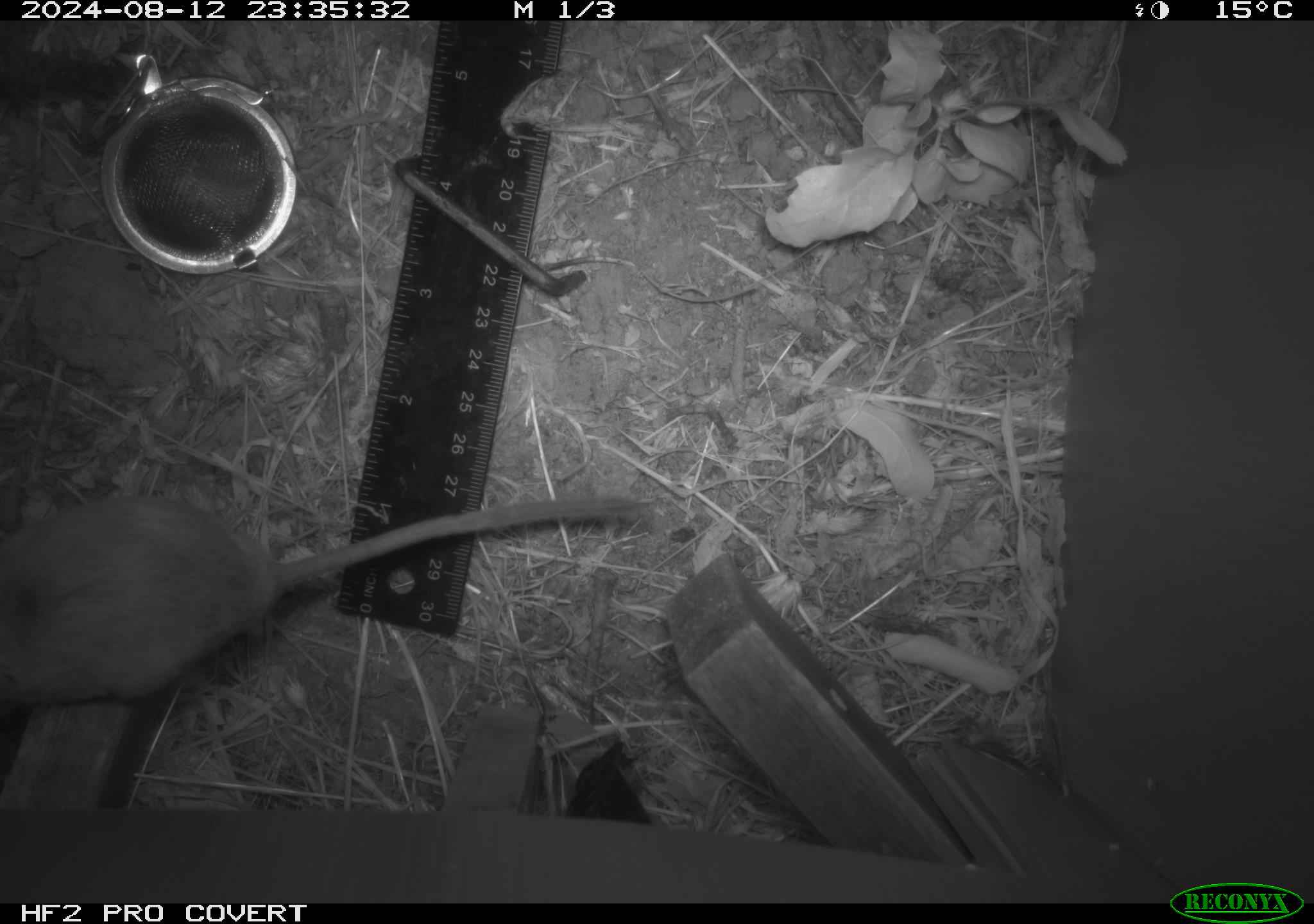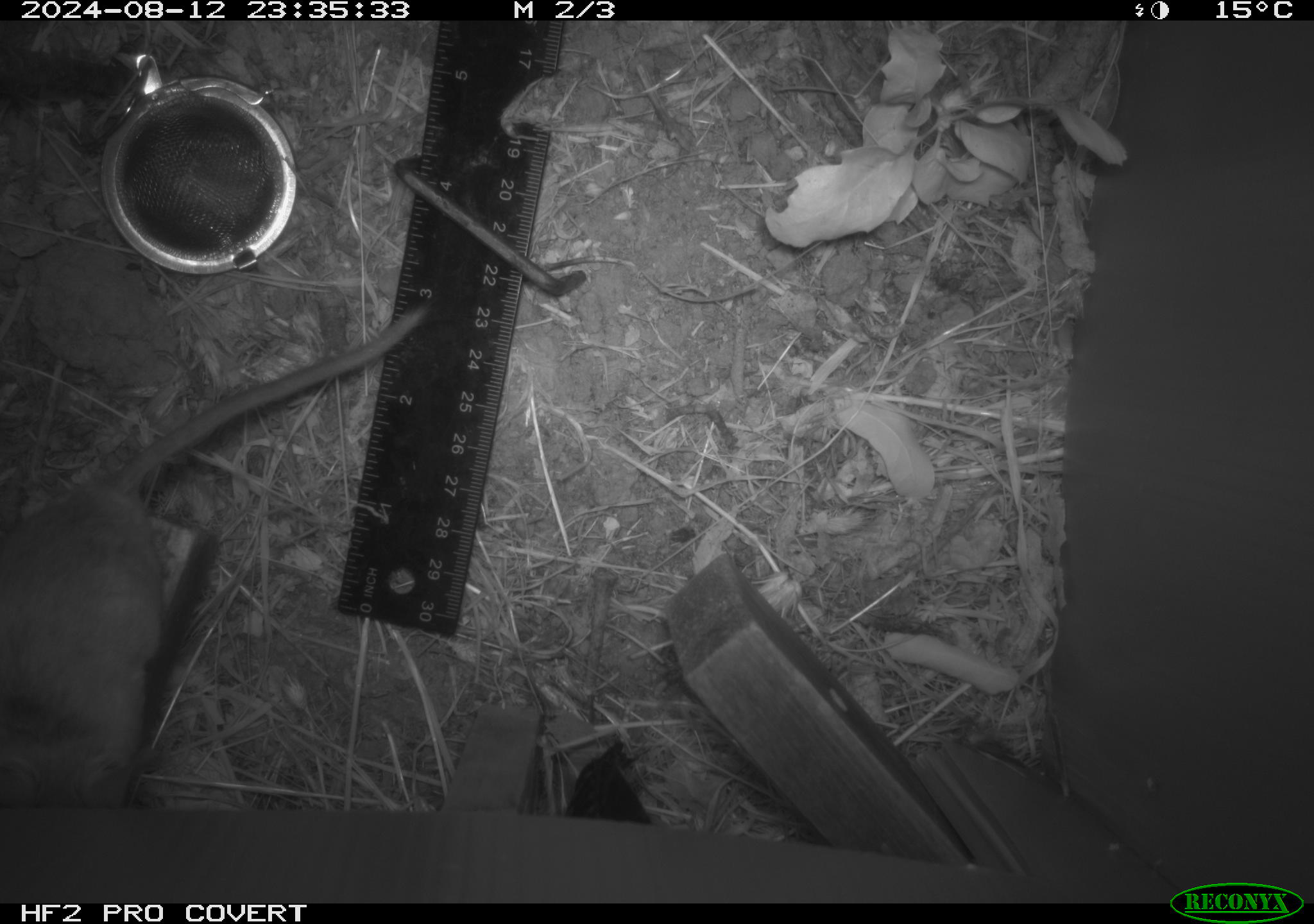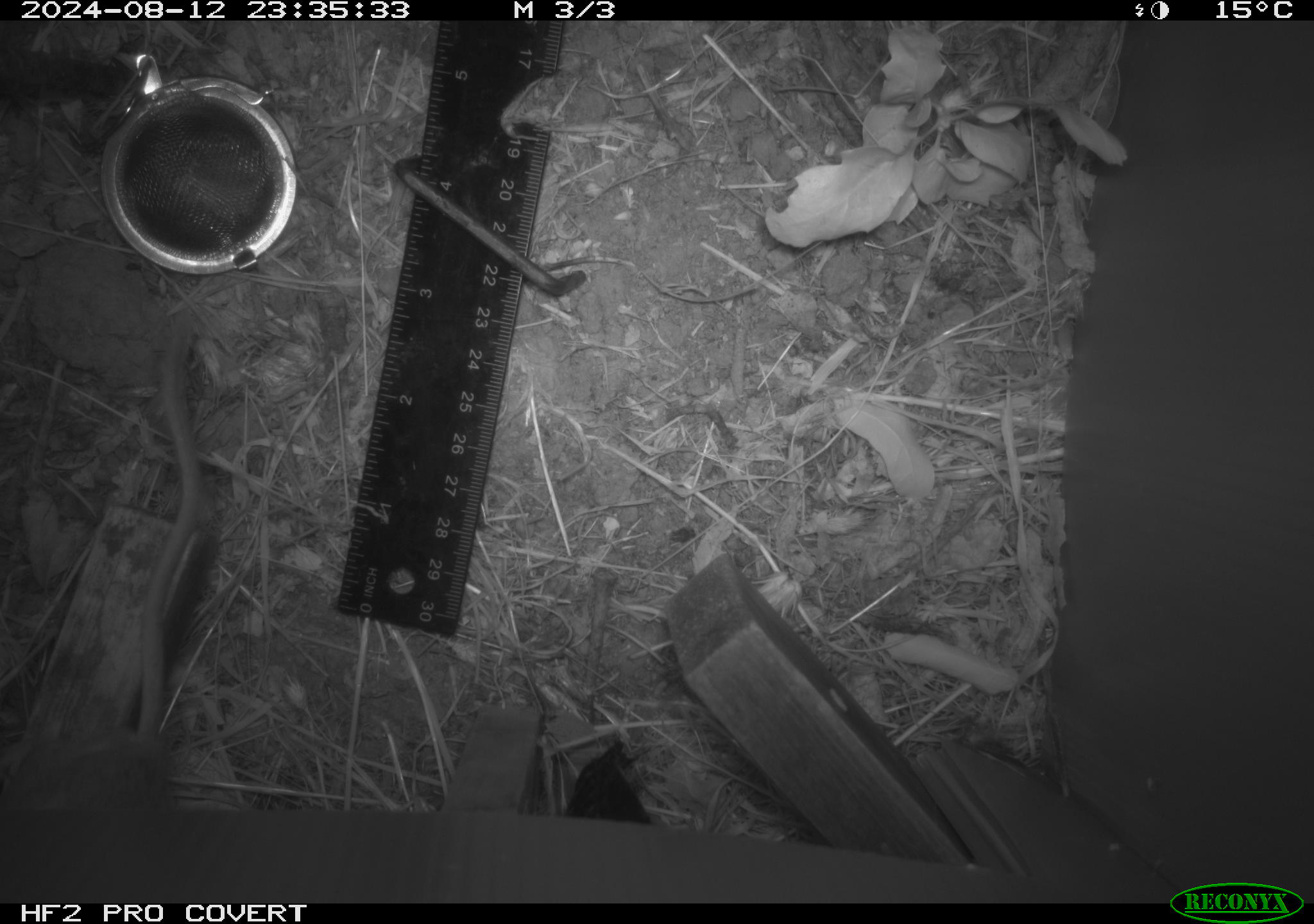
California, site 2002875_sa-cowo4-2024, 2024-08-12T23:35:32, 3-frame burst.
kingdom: Animalia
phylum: Chordata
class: Mammalia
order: Rodentia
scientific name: Rodentia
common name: rodent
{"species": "rodent (Rodentia)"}